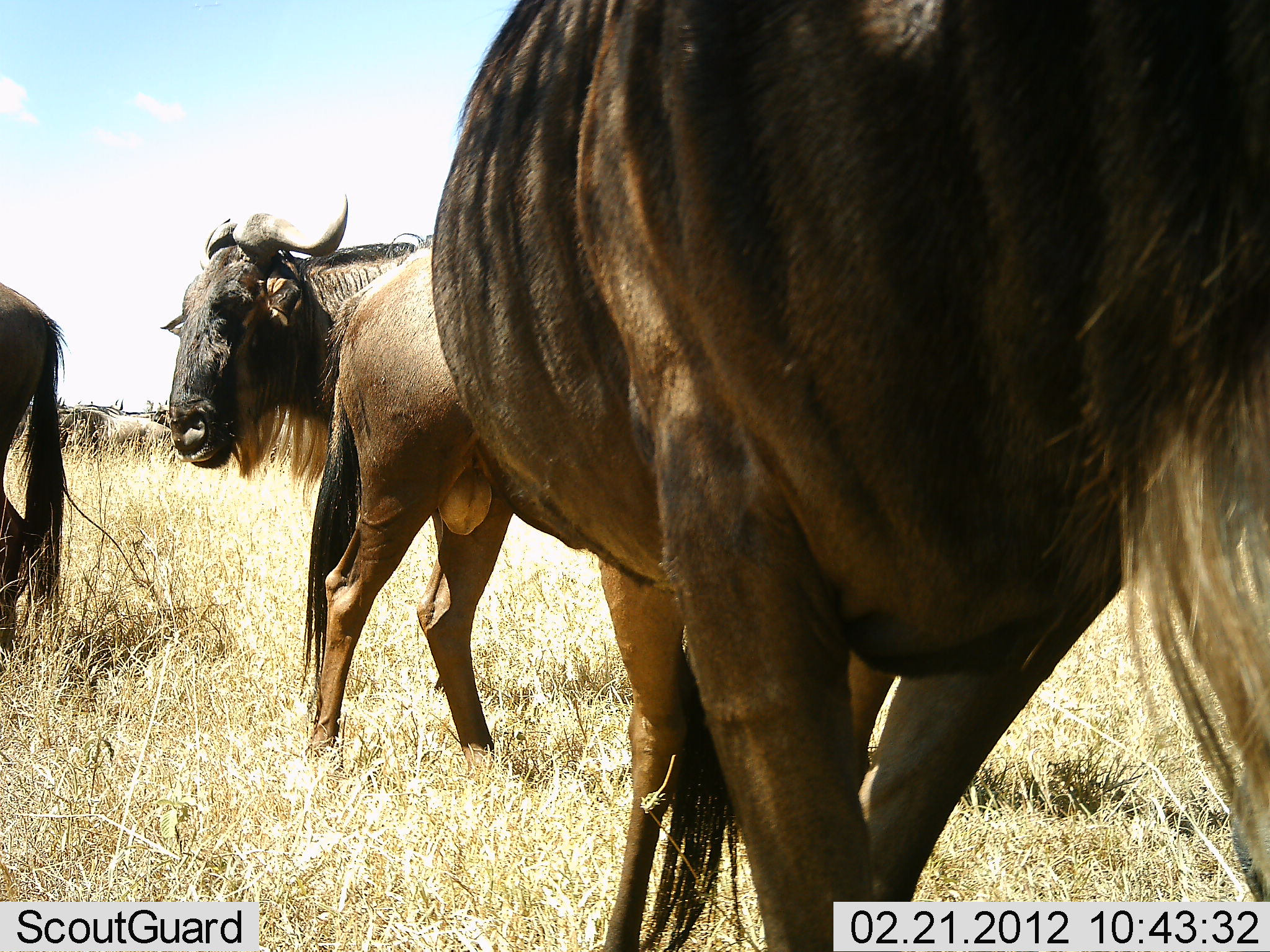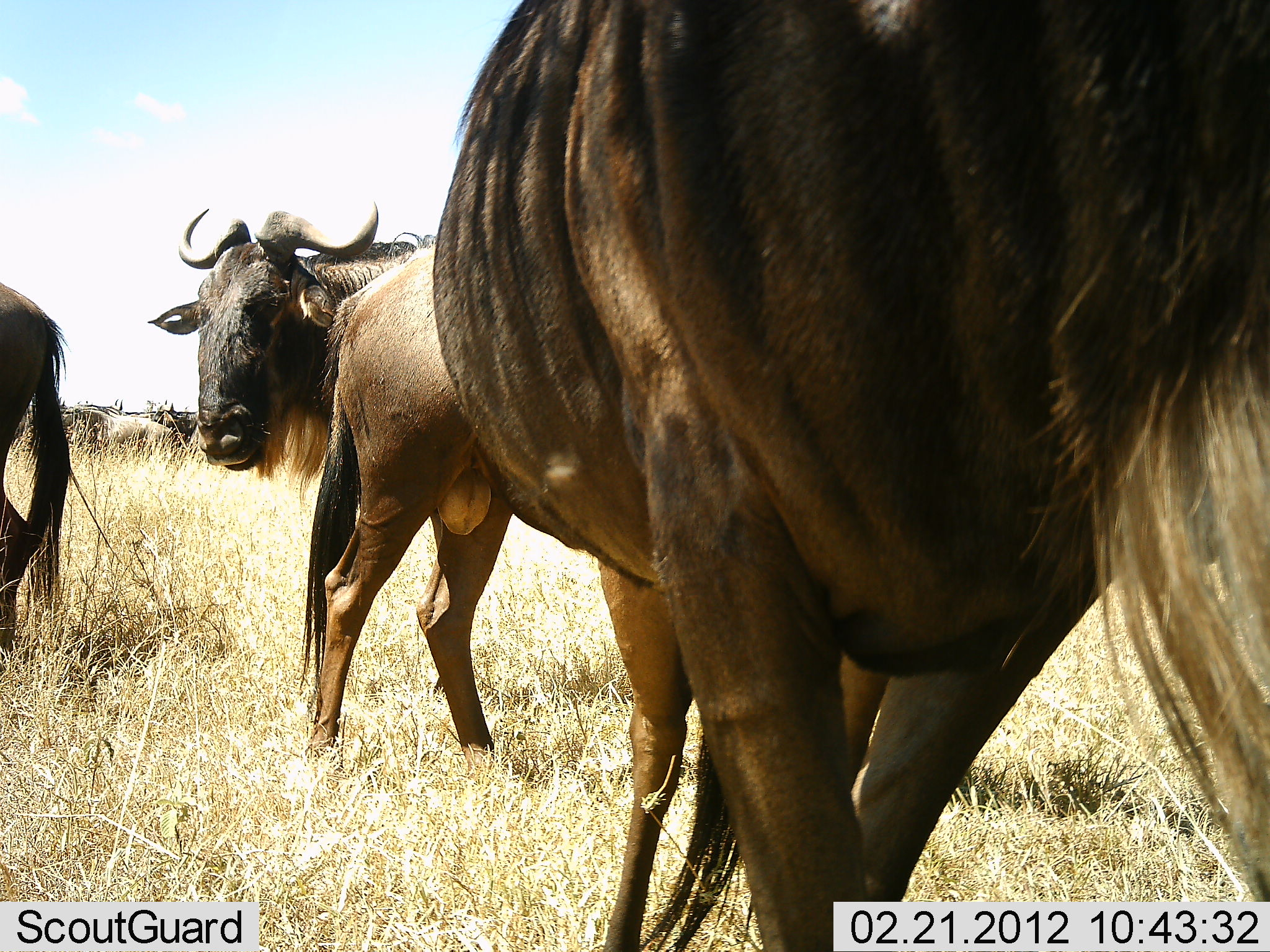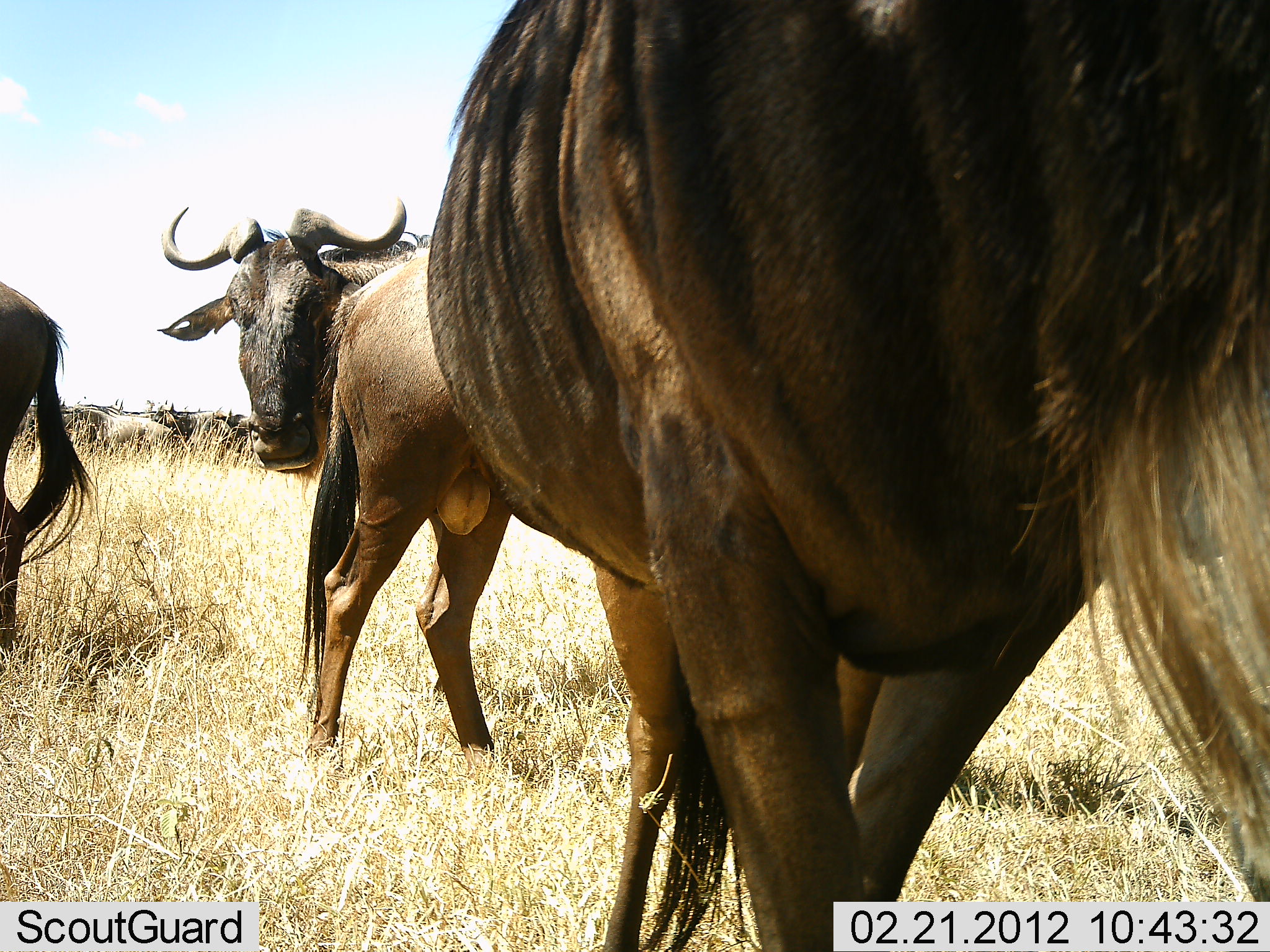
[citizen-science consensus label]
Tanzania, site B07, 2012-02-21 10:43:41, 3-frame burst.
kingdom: Animalia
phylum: Chordata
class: Mammalia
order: Artiodactyla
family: Bovidae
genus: Connochaetes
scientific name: Connochaetes taurinus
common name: blue wildebeest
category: wildebeest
Wildebeest (blue wildebeest) (Connochaetes taurinus), count 8. Behavior (volunteer vote fractions): standing 96%, resting 4%, moving 17%, interacting 0%. Young present (vote fraction): 0%. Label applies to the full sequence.